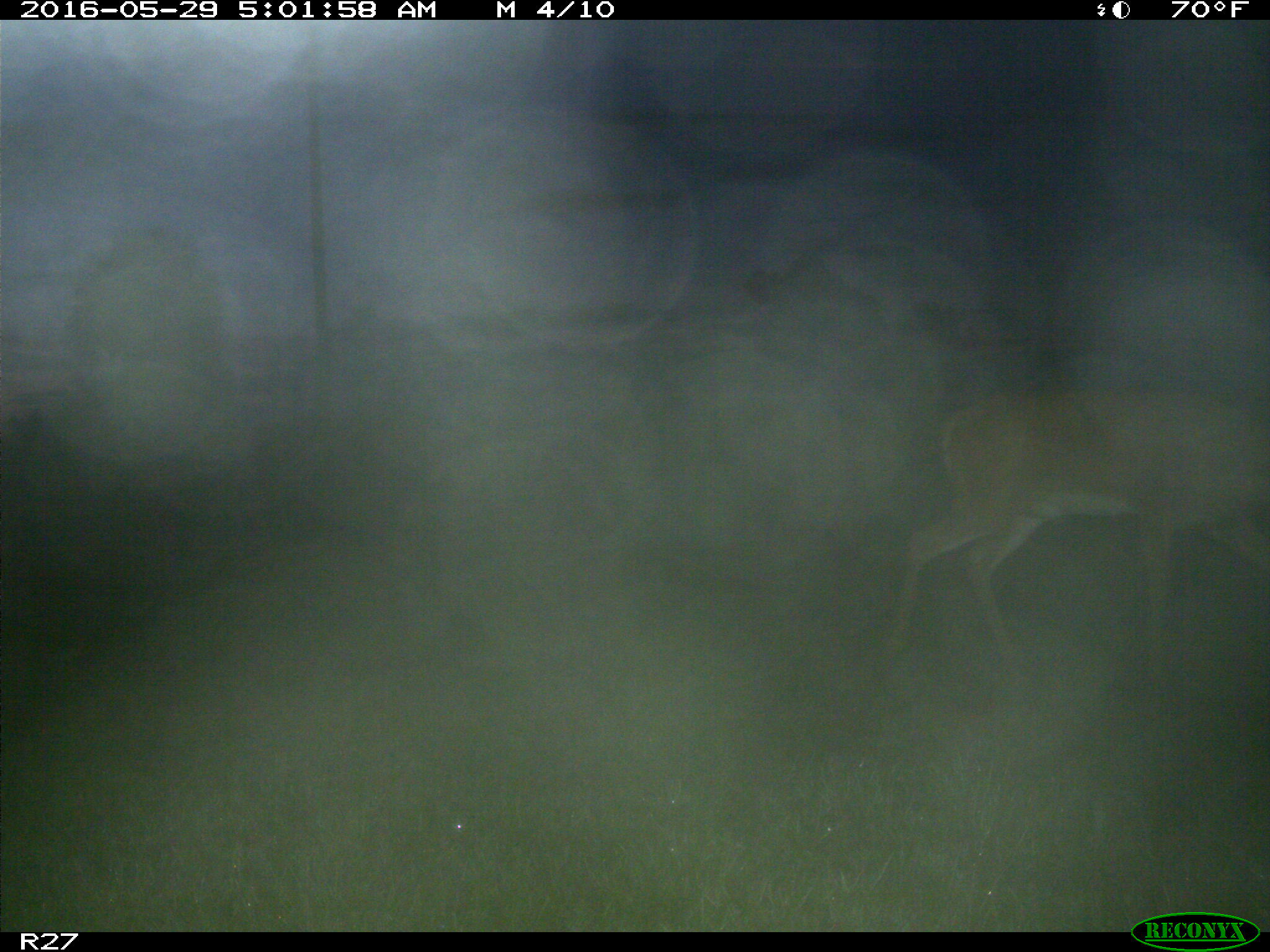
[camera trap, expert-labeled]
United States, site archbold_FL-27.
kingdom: Animalia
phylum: Chordata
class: Mammalia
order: Artiodactyla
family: Cervidae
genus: Odocoileus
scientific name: Odocoileus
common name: deer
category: unidentified deer